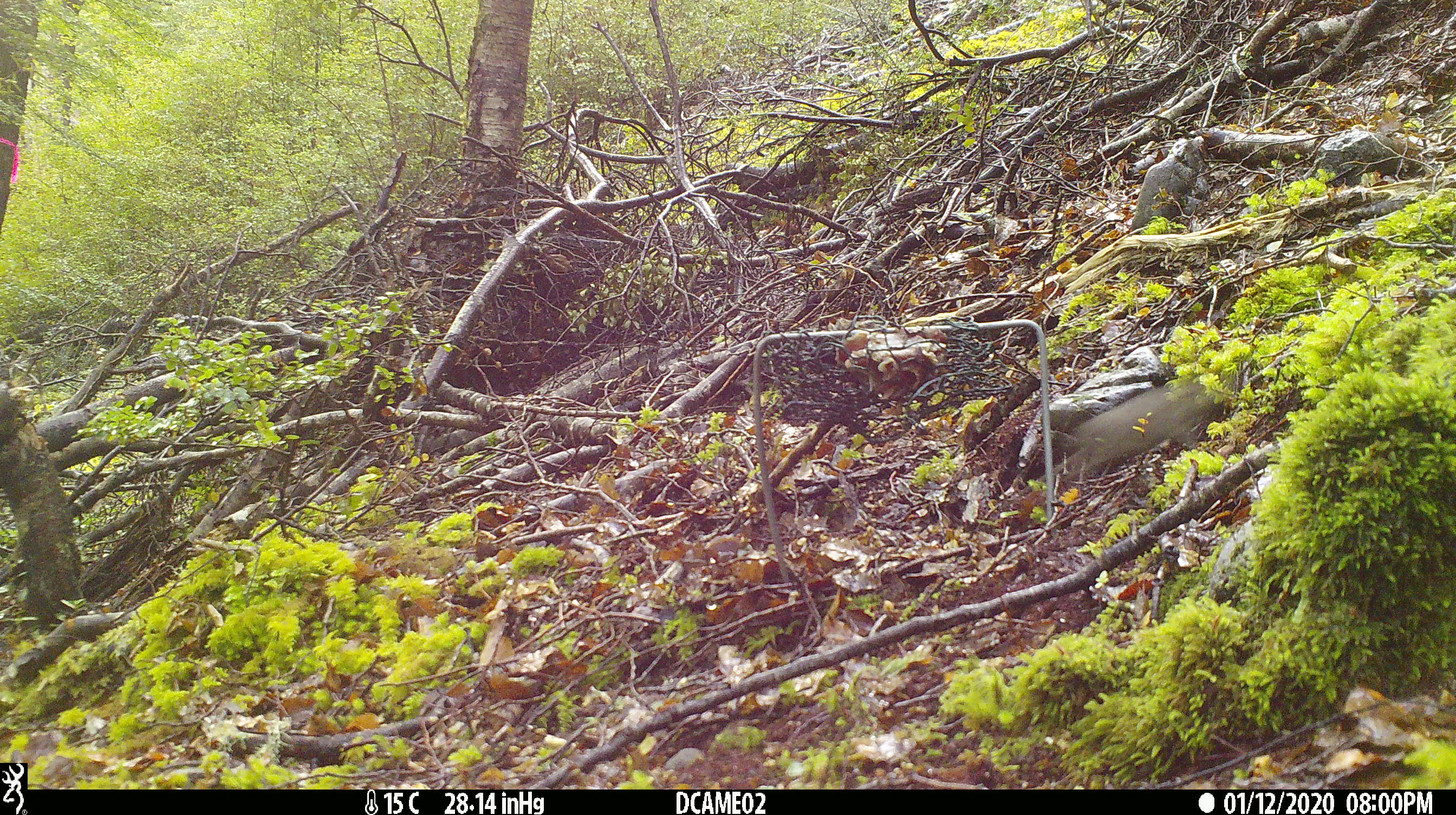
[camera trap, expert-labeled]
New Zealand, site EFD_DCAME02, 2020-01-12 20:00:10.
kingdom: Animalia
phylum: Chordata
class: Mammalia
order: Rodentia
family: Muridae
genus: Mus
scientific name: Mus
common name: mouse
Mouse (Mus).